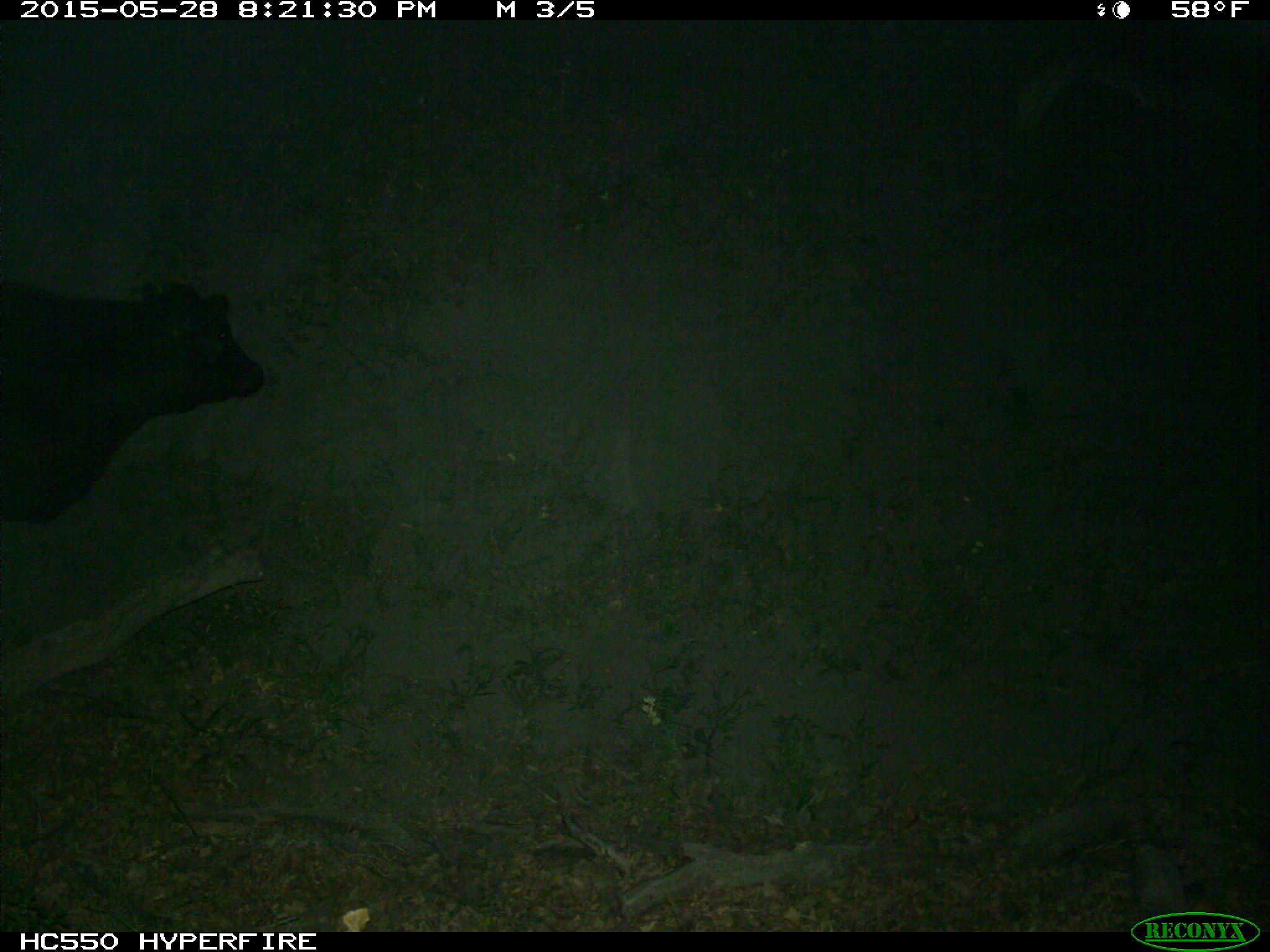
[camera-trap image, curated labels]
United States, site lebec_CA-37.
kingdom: Animalia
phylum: Chordata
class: Mammalia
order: Artiodactyla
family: Bovidae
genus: Bos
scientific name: Bos taurus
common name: domestic cow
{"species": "Bos taurus (domestic cow)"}